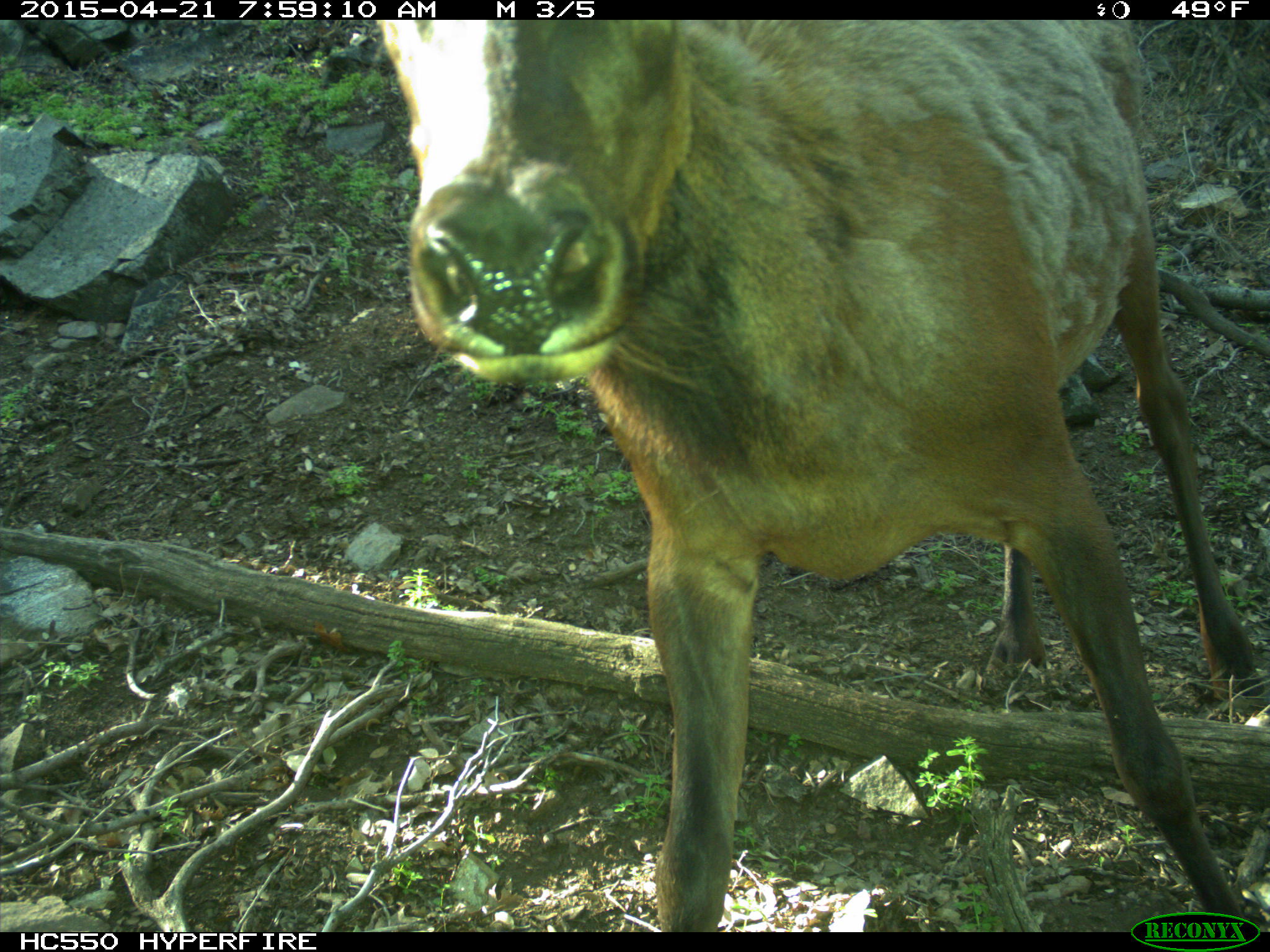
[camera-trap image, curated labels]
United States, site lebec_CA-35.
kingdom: Animalia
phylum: Chordata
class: Mammalia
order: Artiodactyla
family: Cervidae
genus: Cervus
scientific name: Cervus canadensis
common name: elk